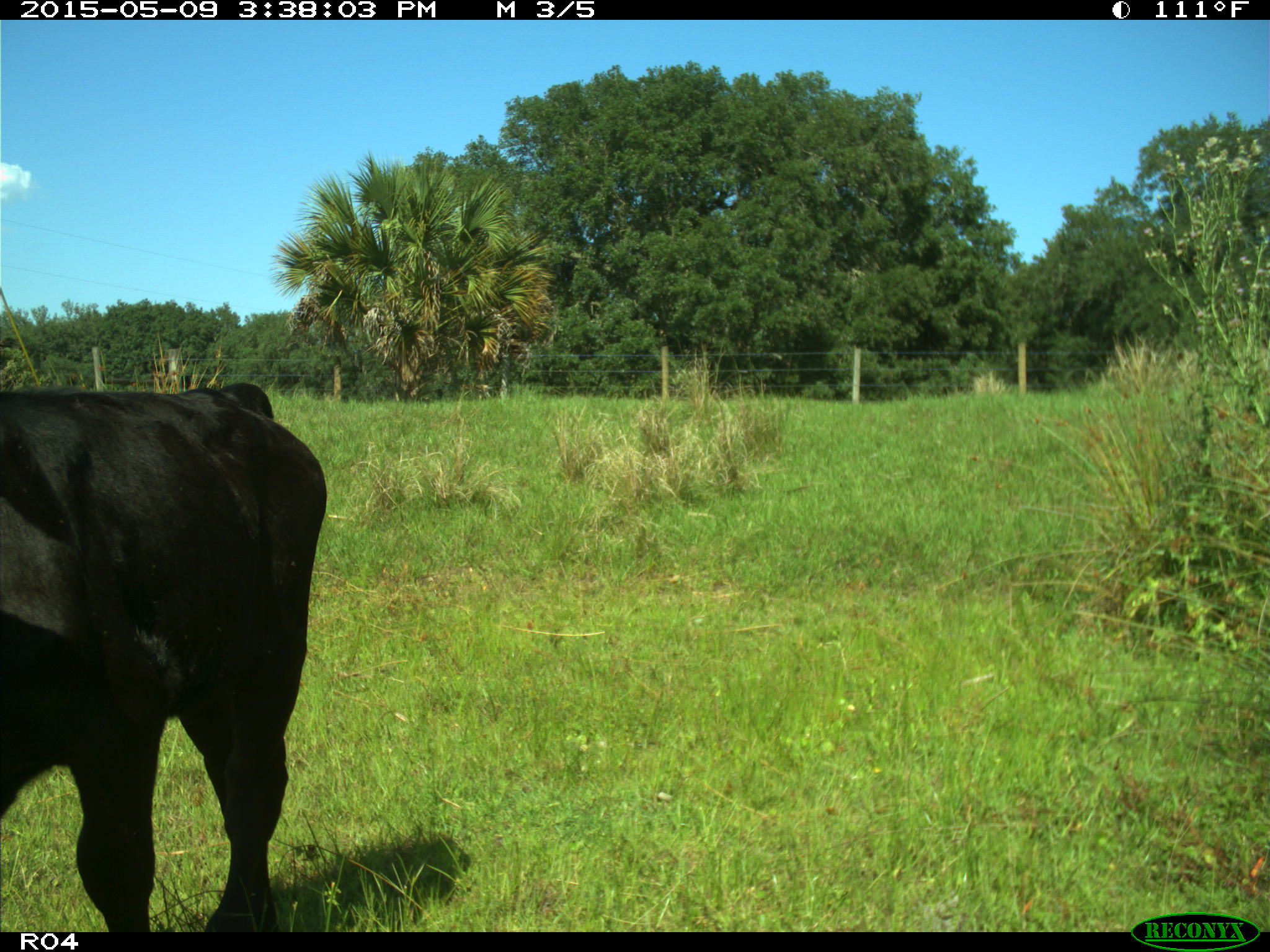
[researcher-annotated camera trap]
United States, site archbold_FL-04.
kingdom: Animalia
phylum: Chordata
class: Mammalia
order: Artiodactyla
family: Bovidae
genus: Bos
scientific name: Bos taurus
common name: domestic cow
Bos taurus (domestic cow).